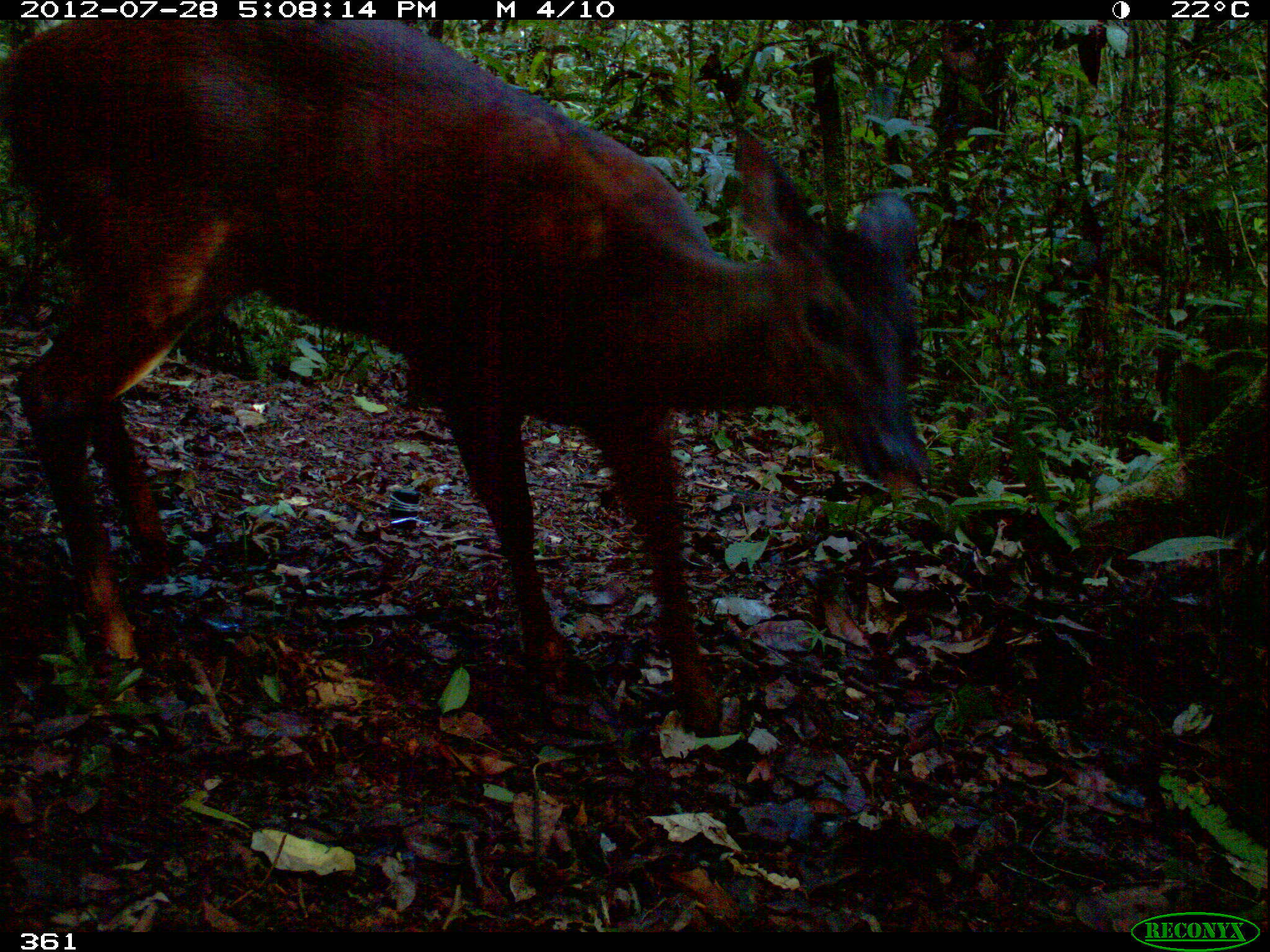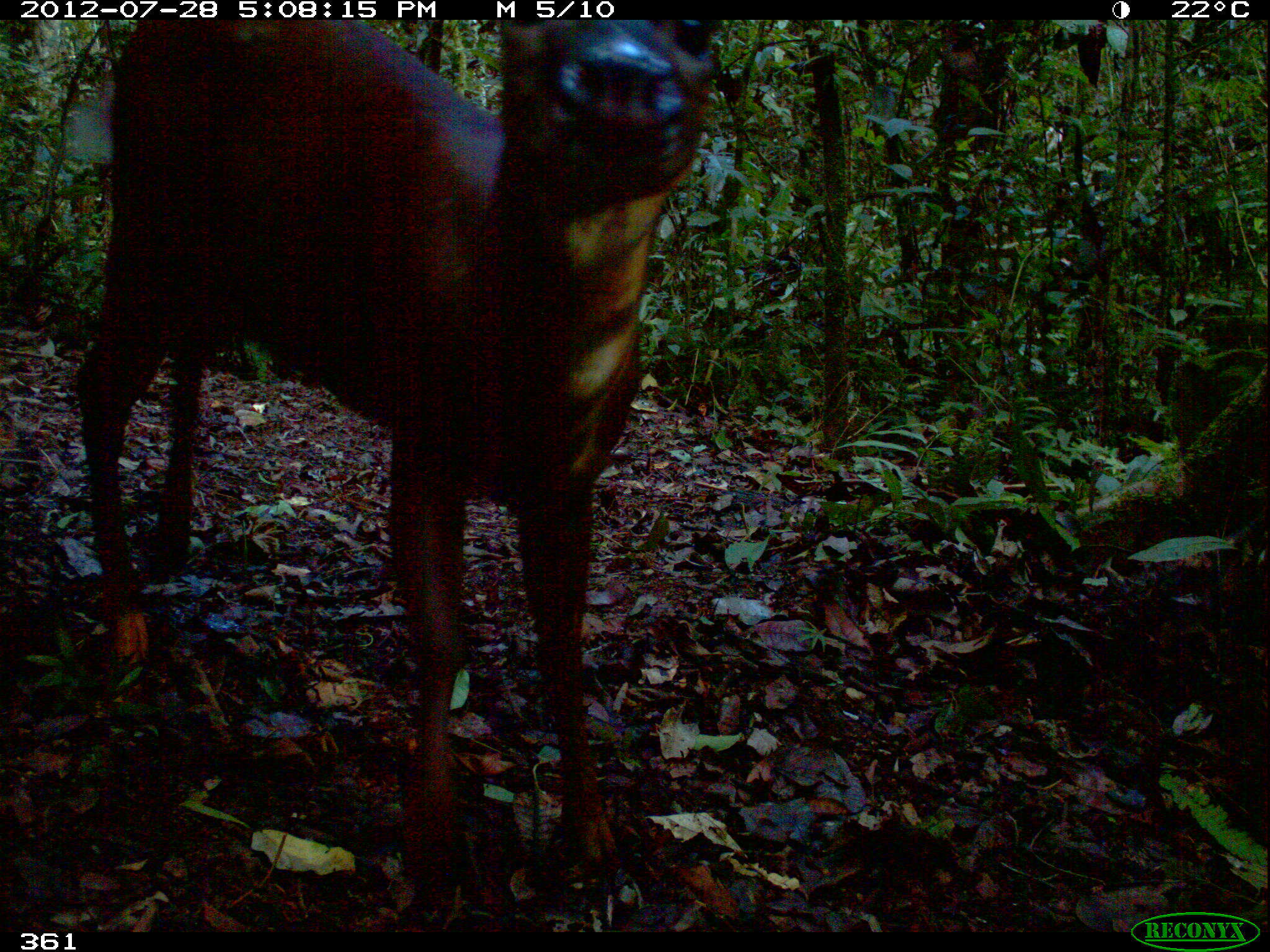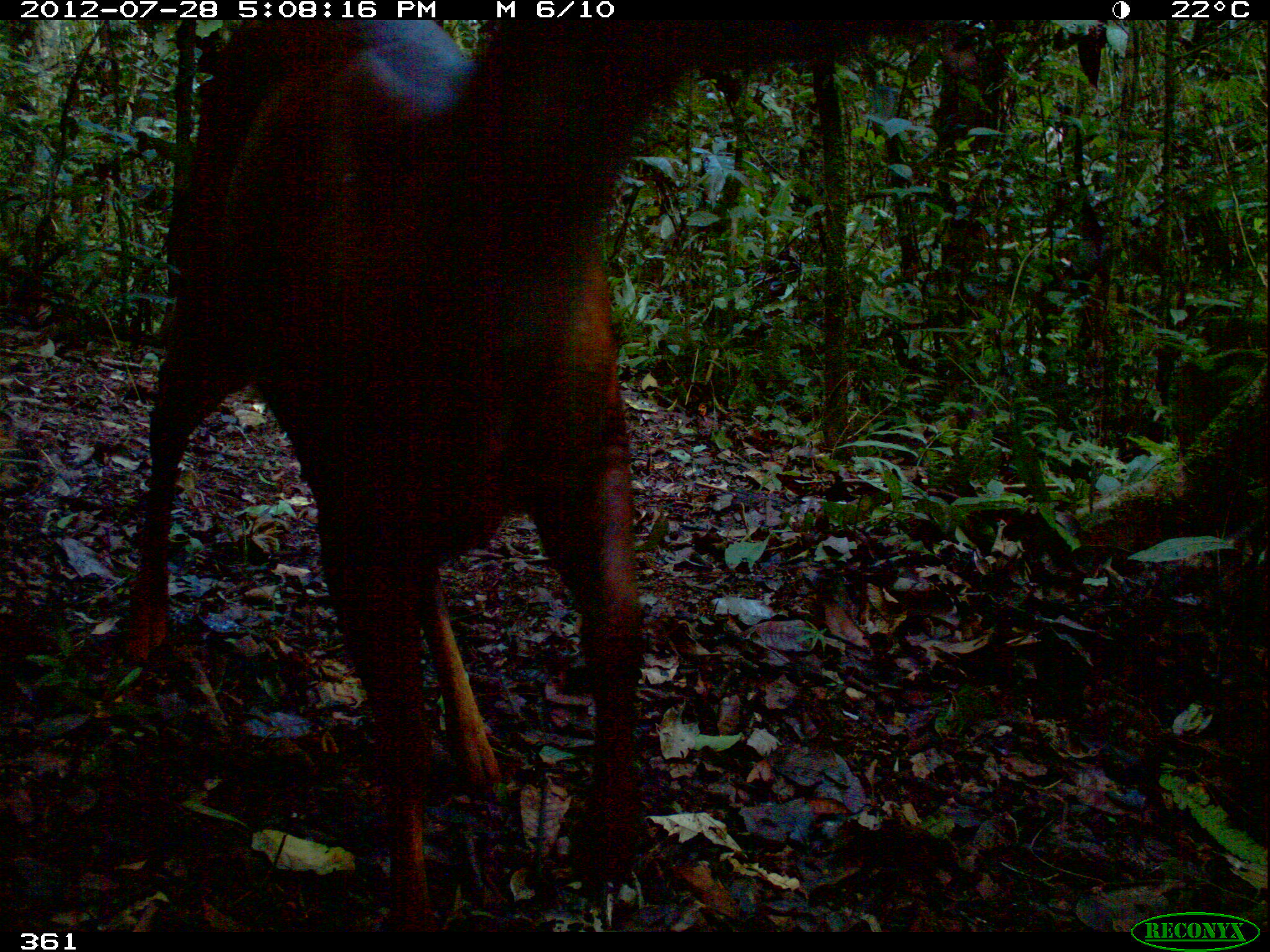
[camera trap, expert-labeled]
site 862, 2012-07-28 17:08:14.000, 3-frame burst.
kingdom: Animalia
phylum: Chordata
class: Mammalia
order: Artiodactyla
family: Cervidae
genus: Mazama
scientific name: Mazama americana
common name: red brocket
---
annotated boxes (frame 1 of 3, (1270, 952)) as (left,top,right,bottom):
mazama americana: (0,18,932,739)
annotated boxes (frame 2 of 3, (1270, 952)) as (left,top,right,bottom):
mazama americana: (66,18,718,901)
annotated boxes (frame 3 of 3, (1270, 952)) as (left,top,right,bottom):
mazama americana: (120,15,938,931)